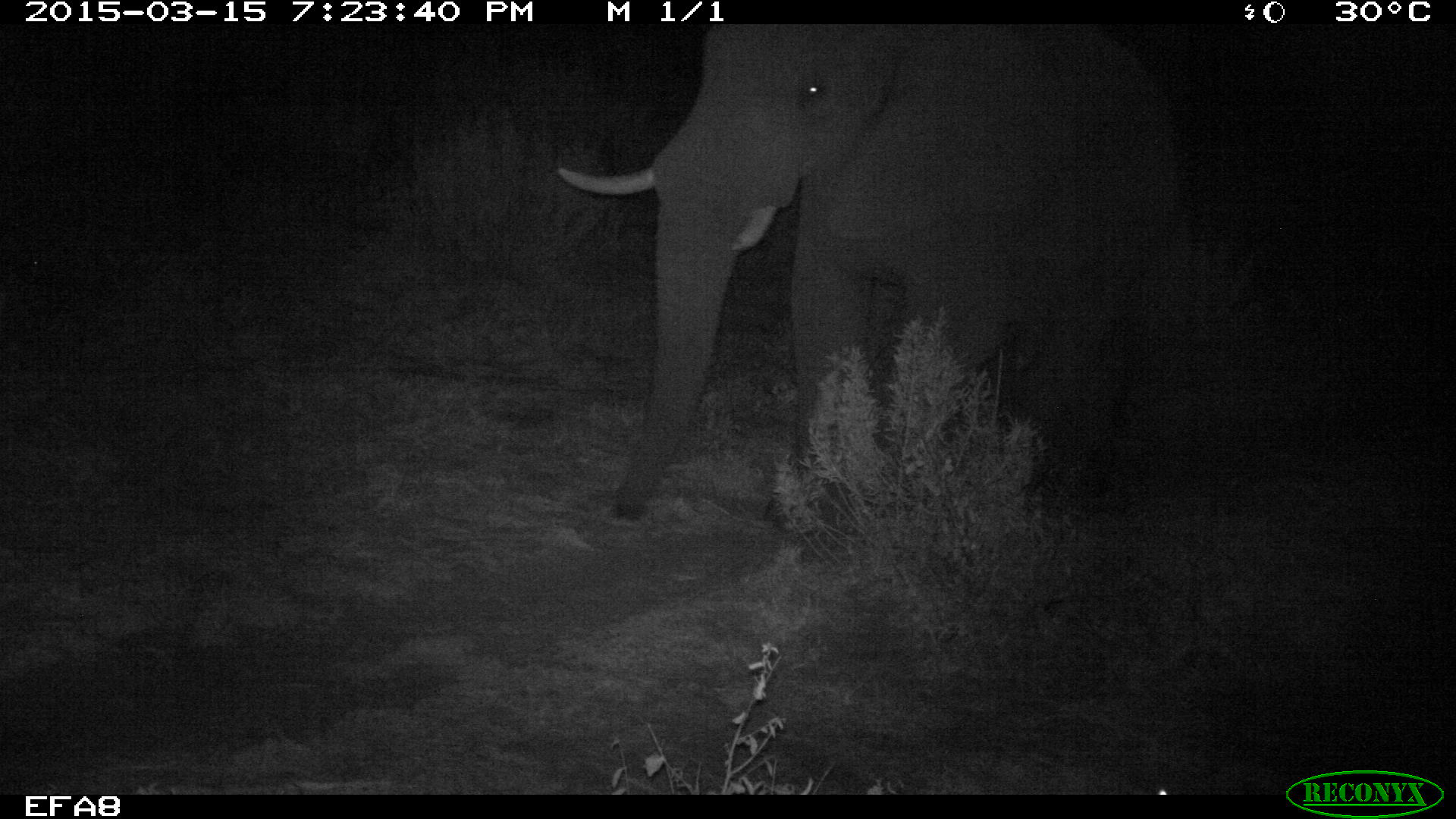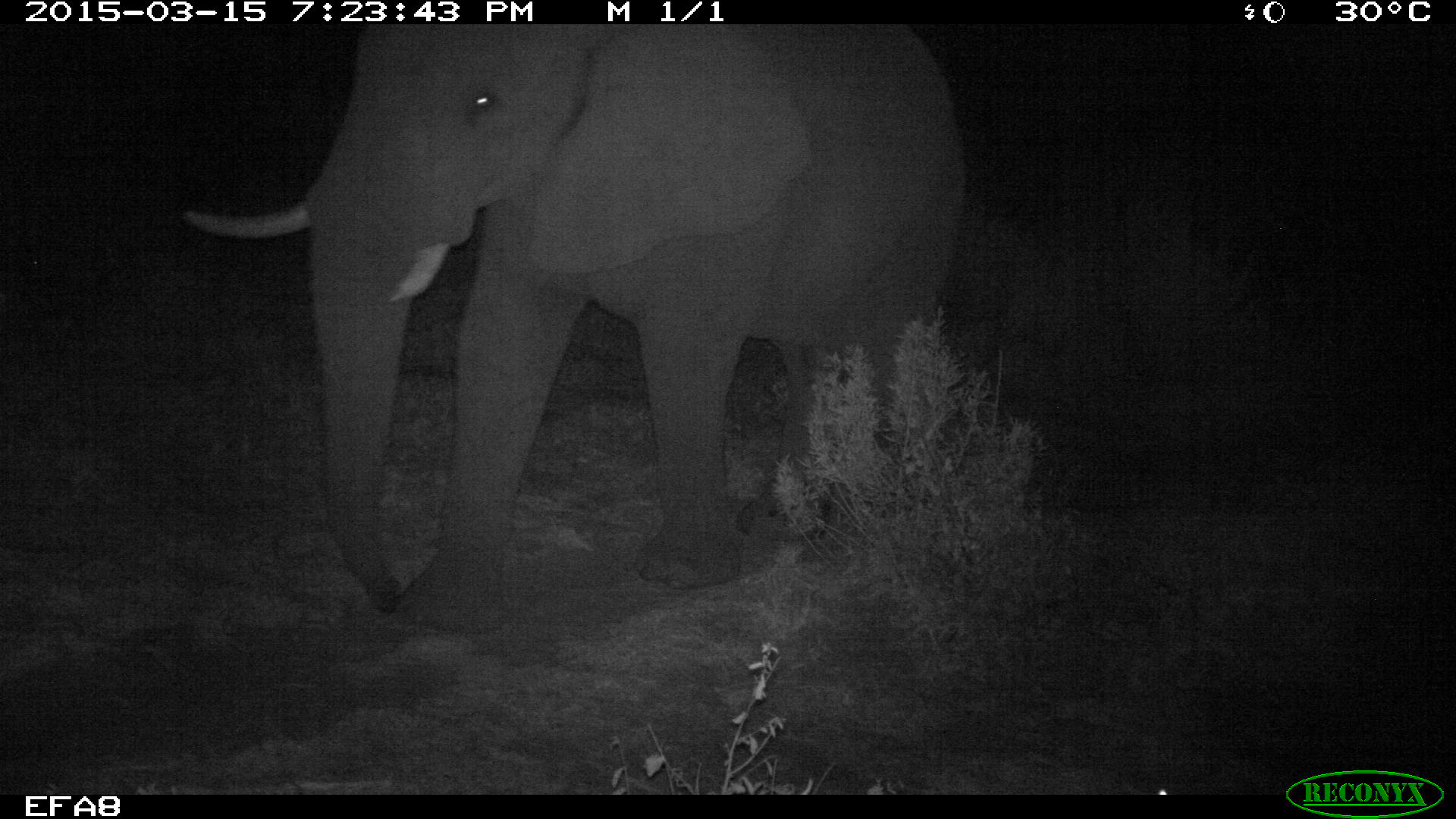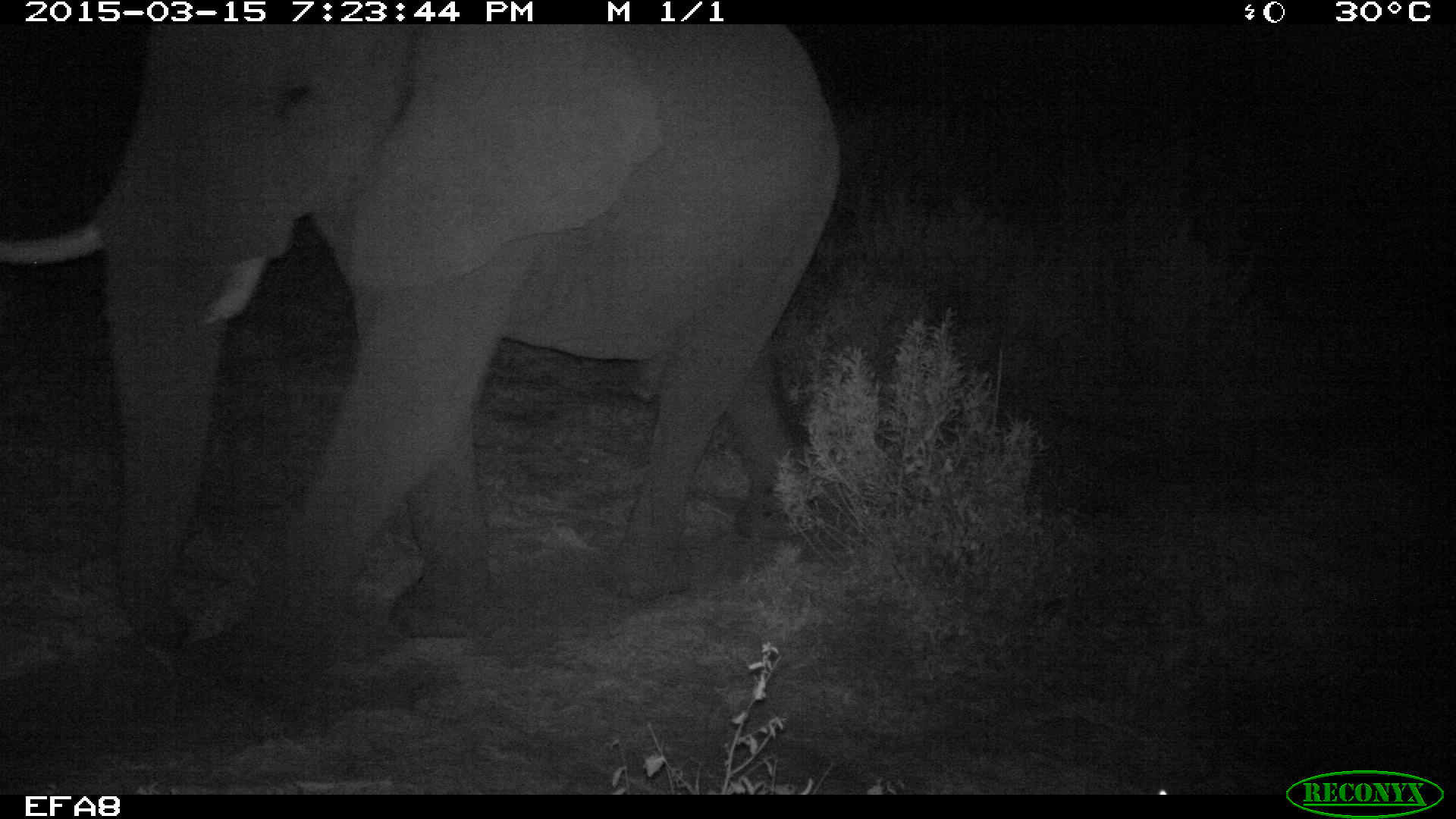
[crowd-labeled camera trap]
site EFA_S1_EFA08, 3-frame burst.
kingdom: Animalia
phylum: Chordata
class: Mammalia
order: Proboscidea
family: Elephantidae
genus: Loxodonta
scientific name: Loxodonta africana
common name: african bush elephant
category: elephant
Elephant (african bush elephant) (Loxodonta africana), count 1. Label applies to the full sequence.